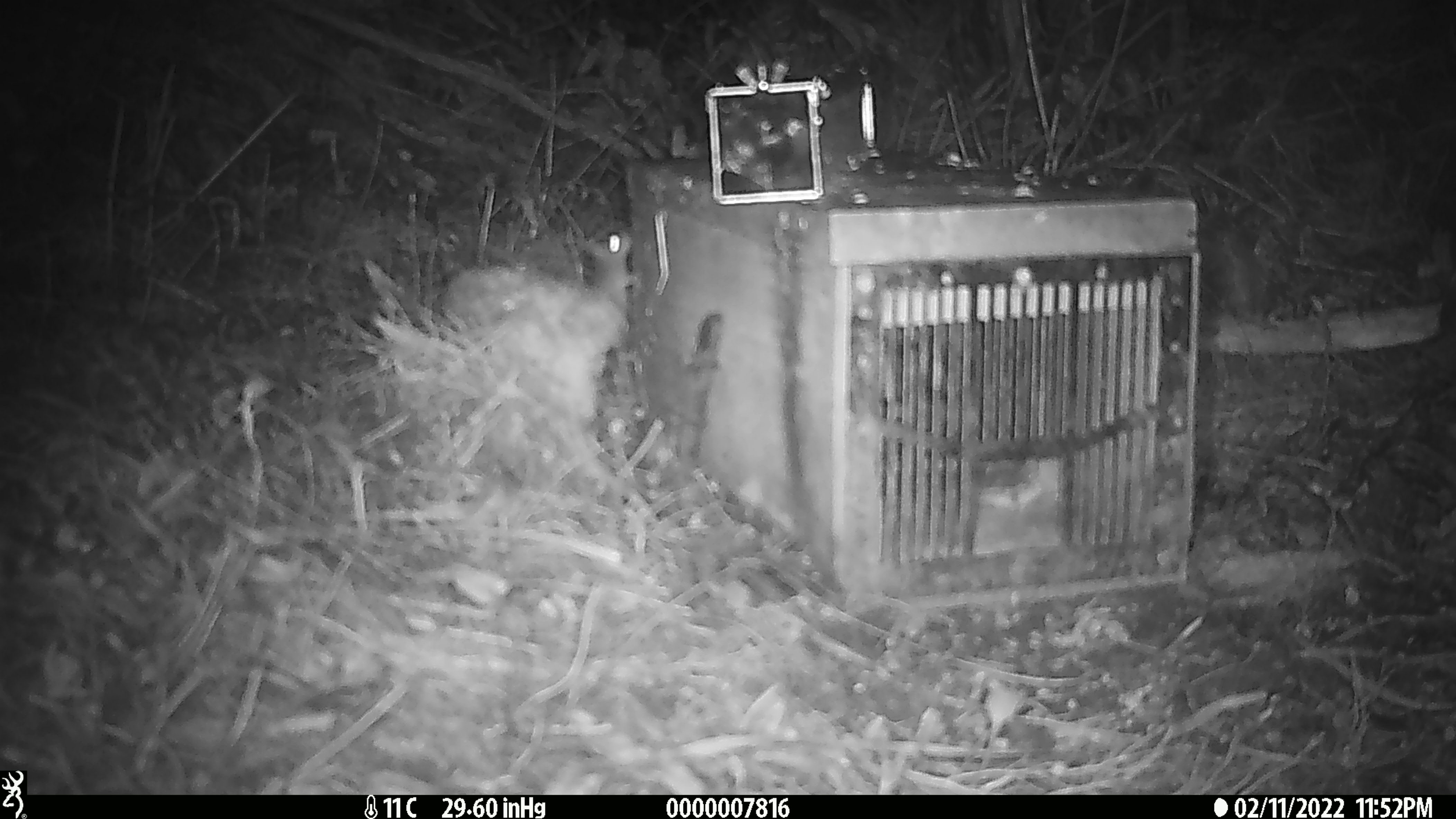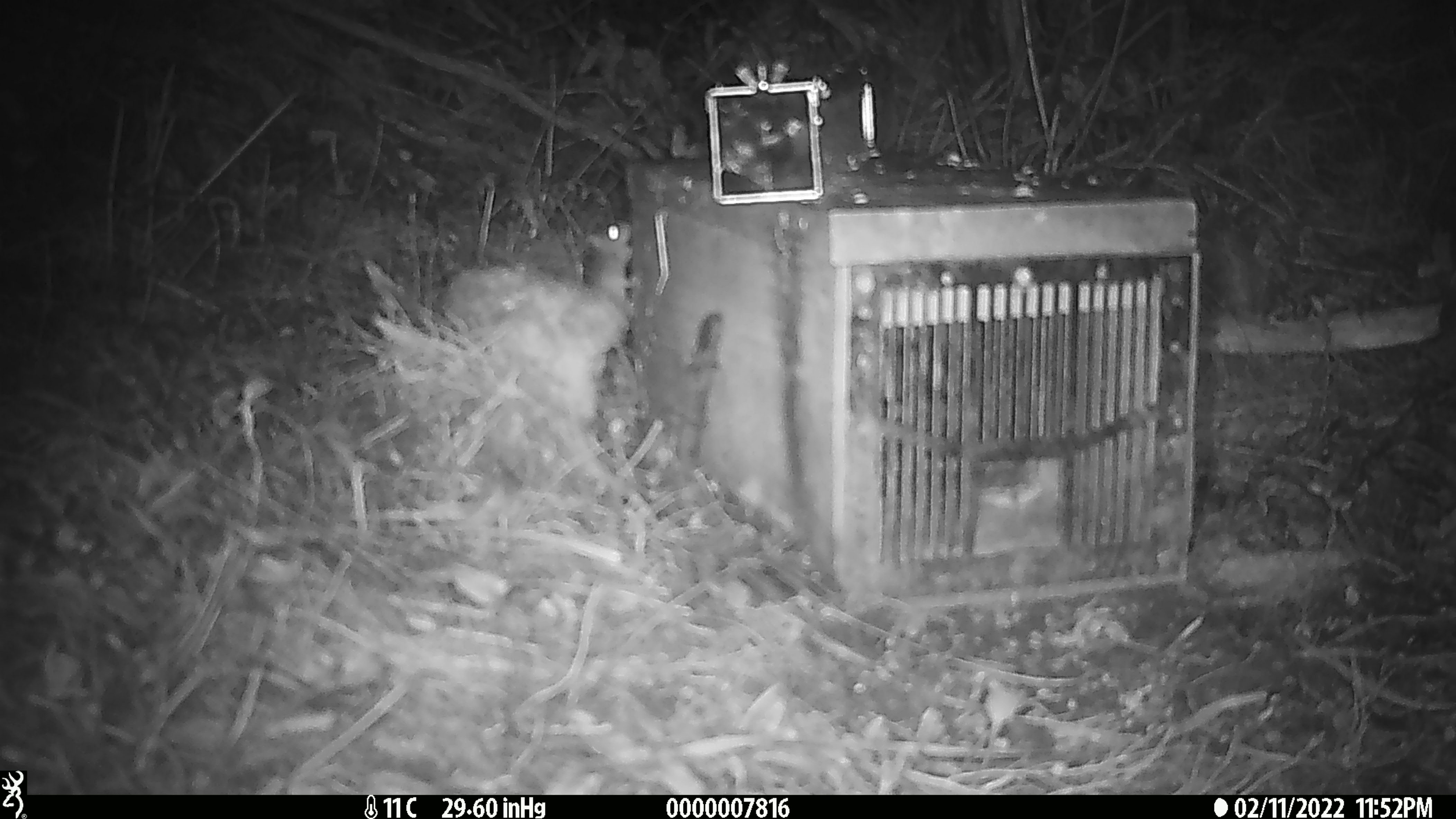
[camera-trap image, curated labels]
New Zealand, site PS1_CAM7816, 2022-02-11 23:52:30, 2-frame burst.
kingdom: Animalia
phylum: Chordata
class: Mammalia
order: Rodentia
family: Muridae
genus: Mus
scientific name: Mus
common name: mouse